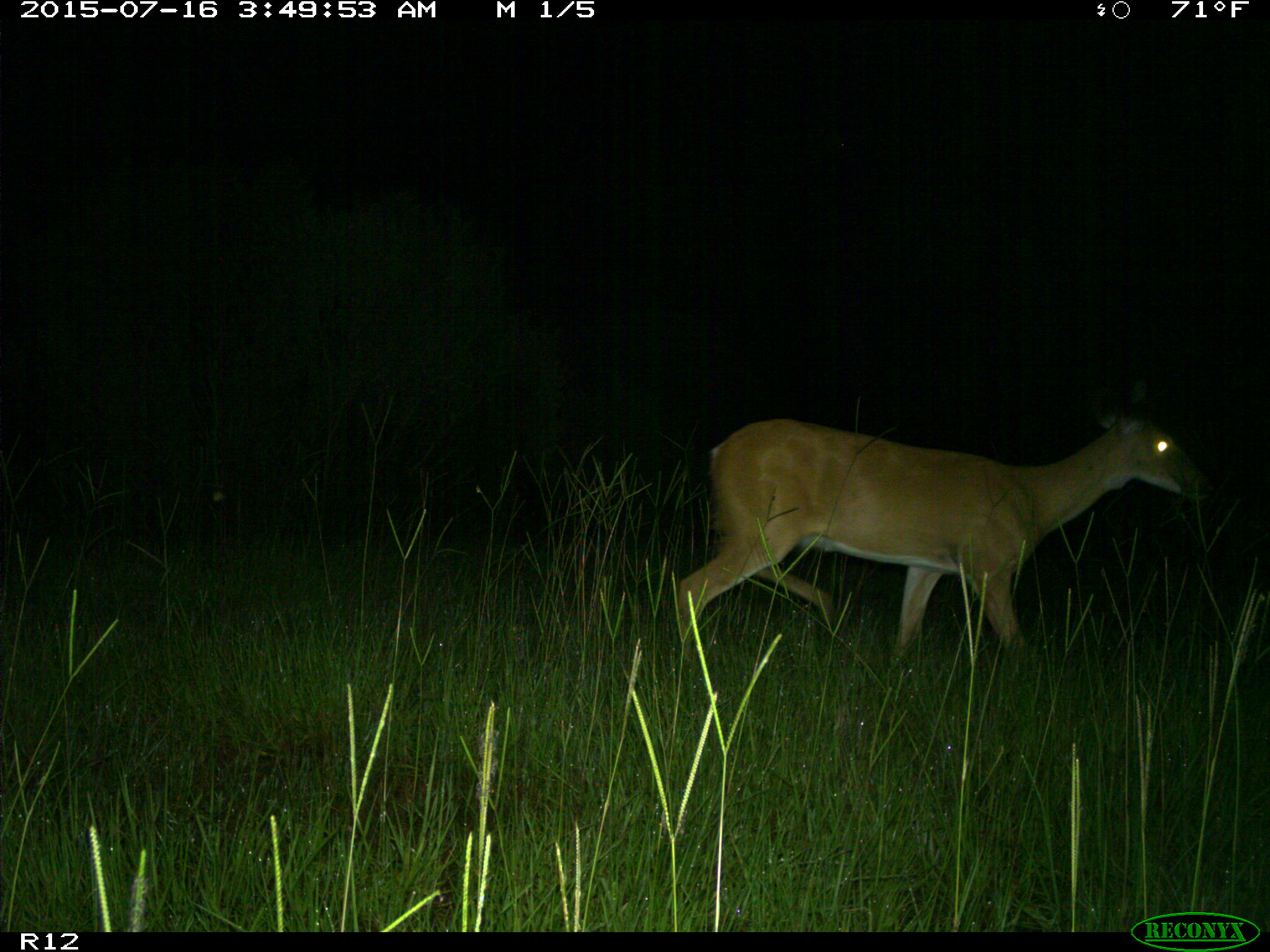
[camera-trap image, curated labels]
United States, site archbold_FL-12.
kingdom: Animalia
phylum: Chordata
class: Mammalia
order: Artiodactyla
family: Cervidae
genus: Odocoileus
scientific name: Odocoileus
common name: deer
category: unidentified deer